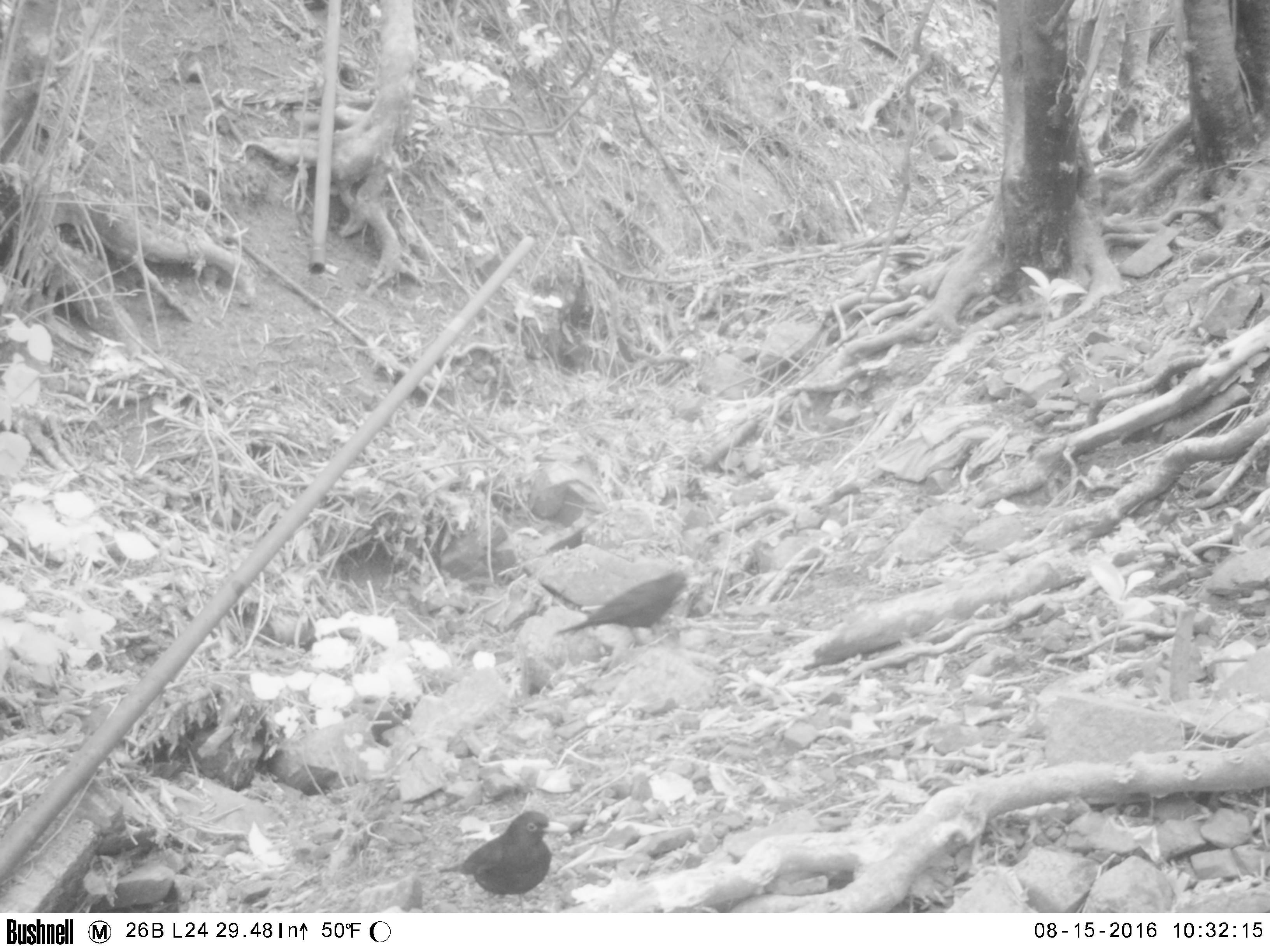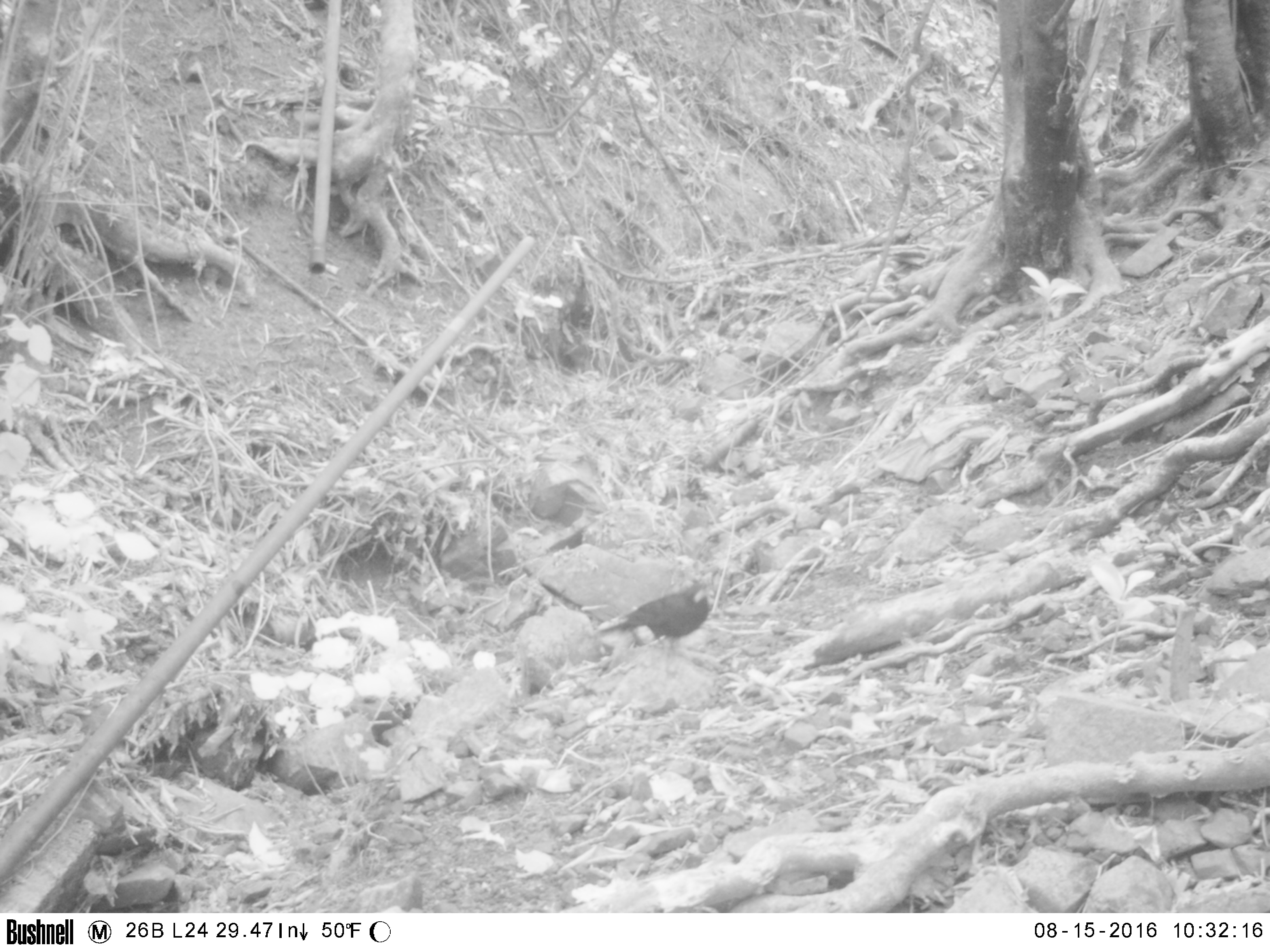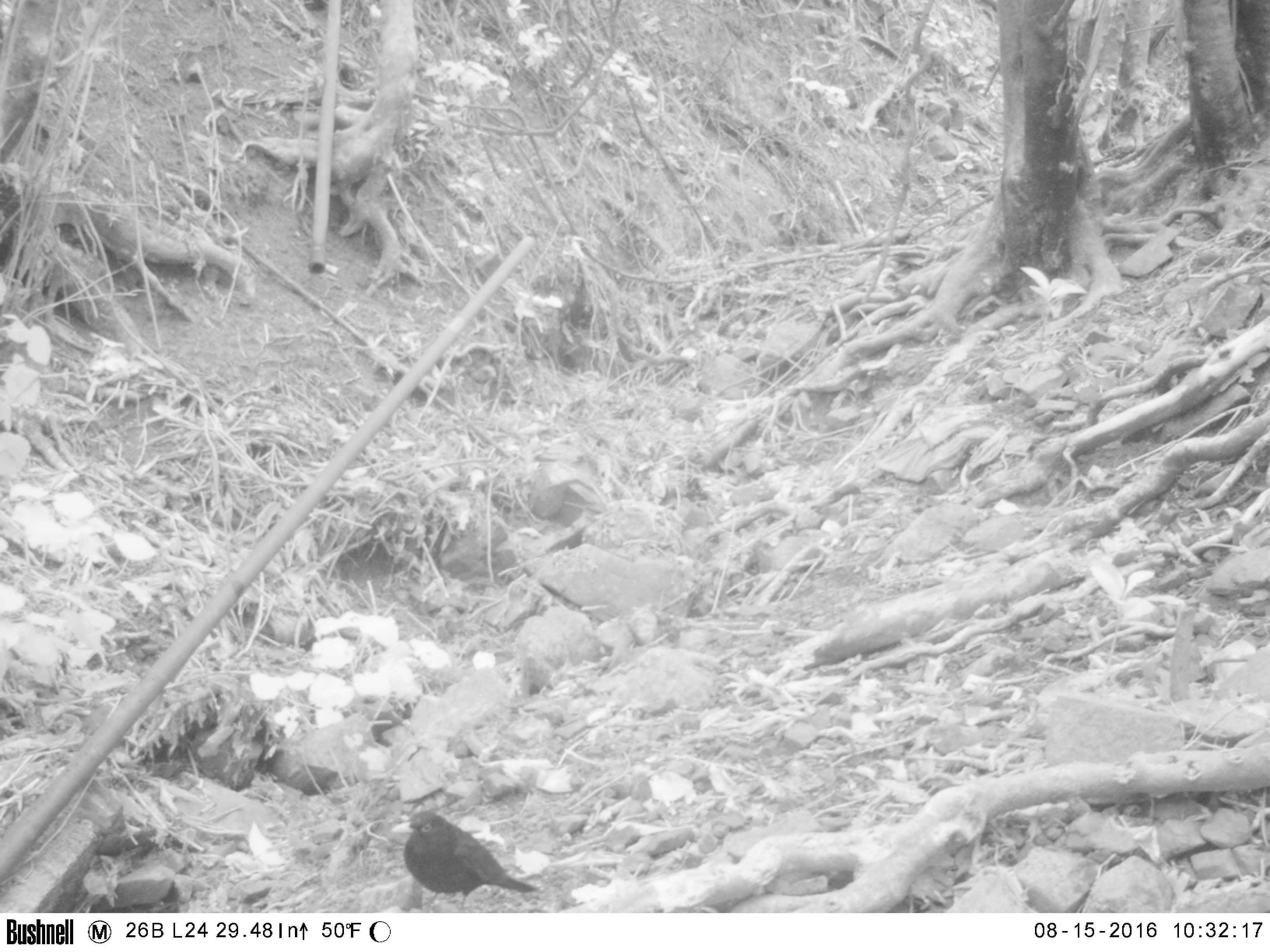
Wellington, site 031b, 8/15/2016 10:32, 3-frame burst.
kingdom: Animalia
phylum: Chordata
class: Aves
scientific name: Aves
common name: bird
Bird (Aves).